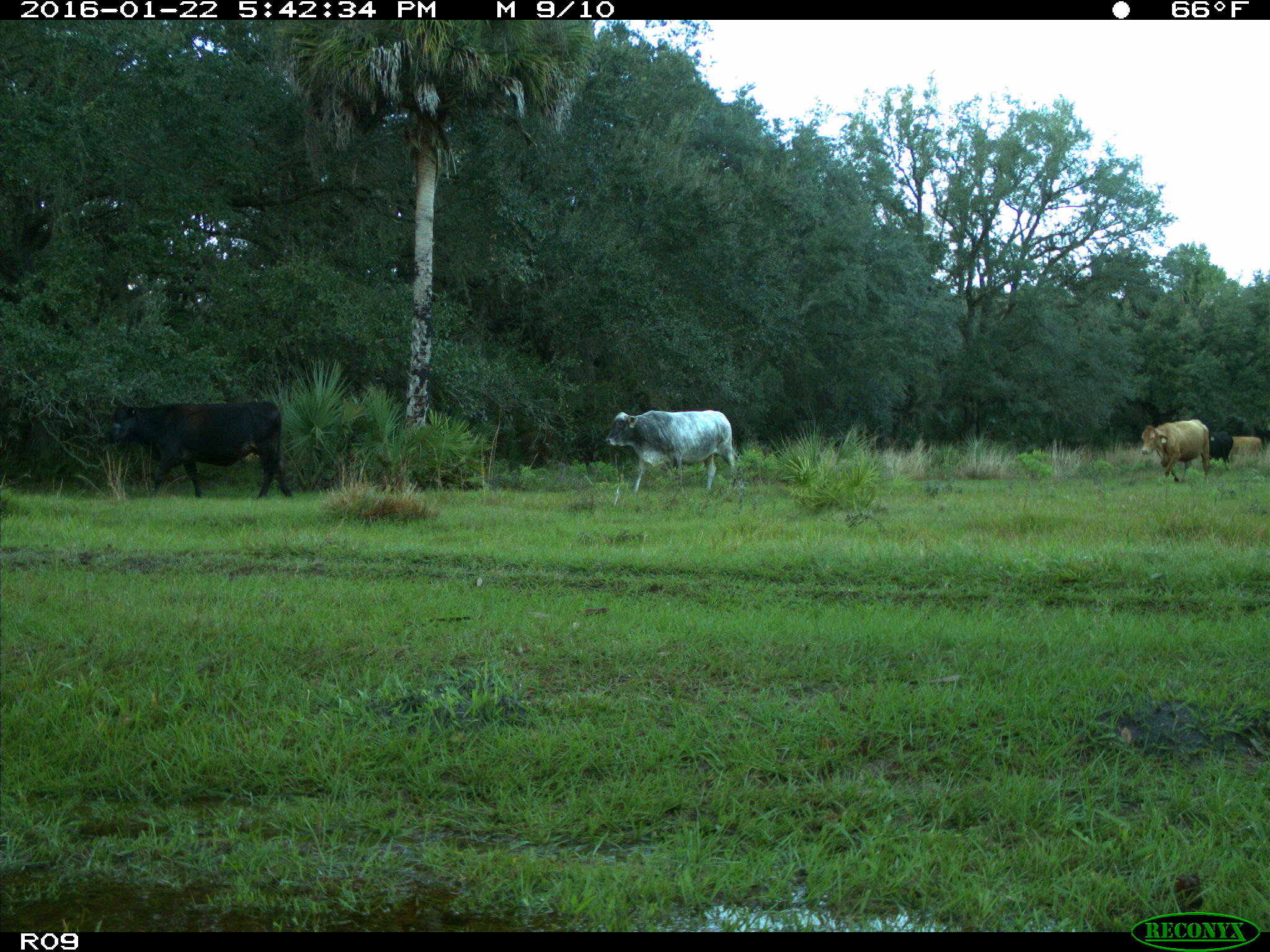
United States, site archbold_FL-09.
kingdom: Animalia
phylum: Chordata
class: Mammalia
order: Artiodactyla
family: Bovidae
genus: Bos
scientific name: Bos taurus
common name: domestic cow